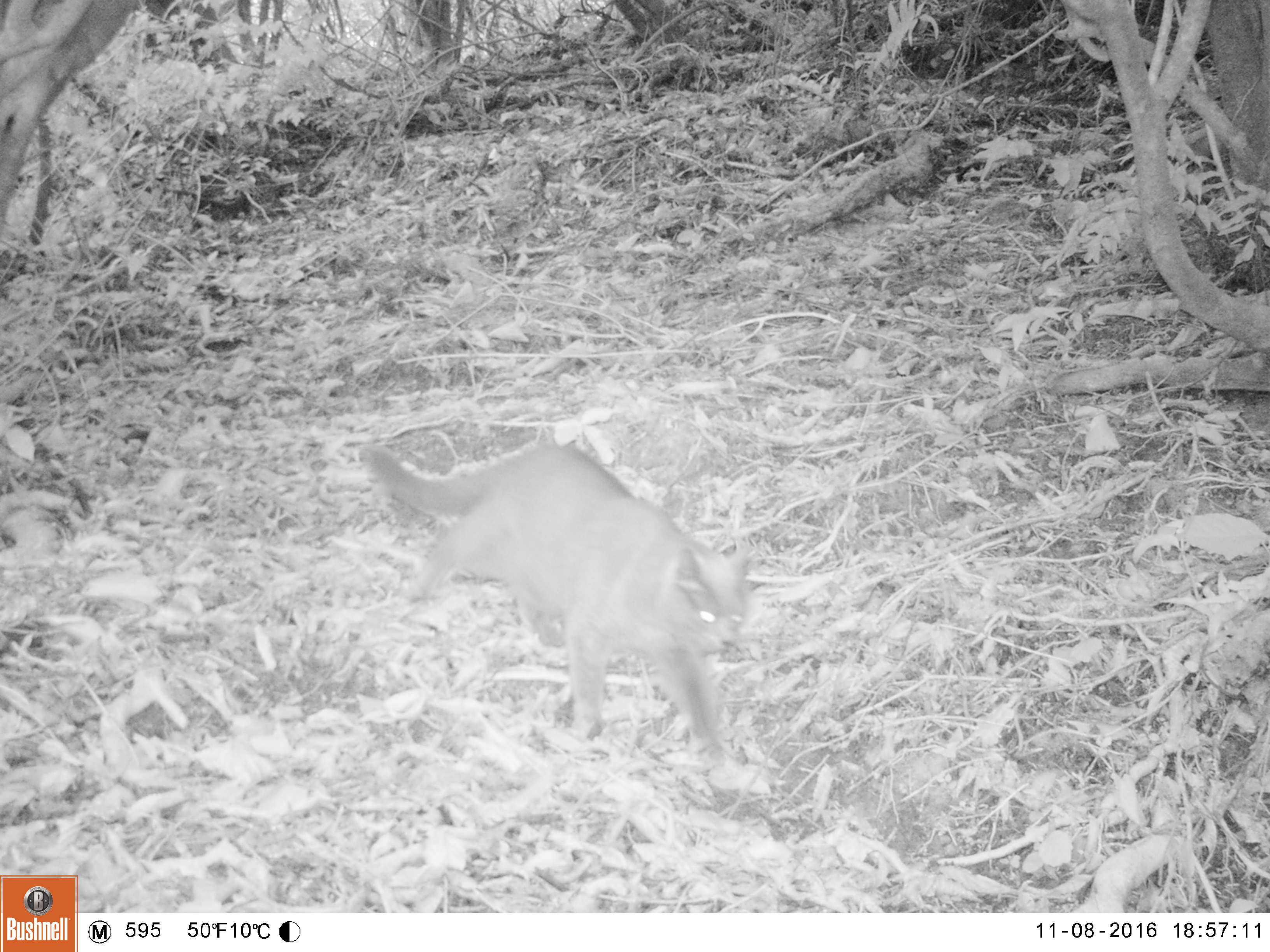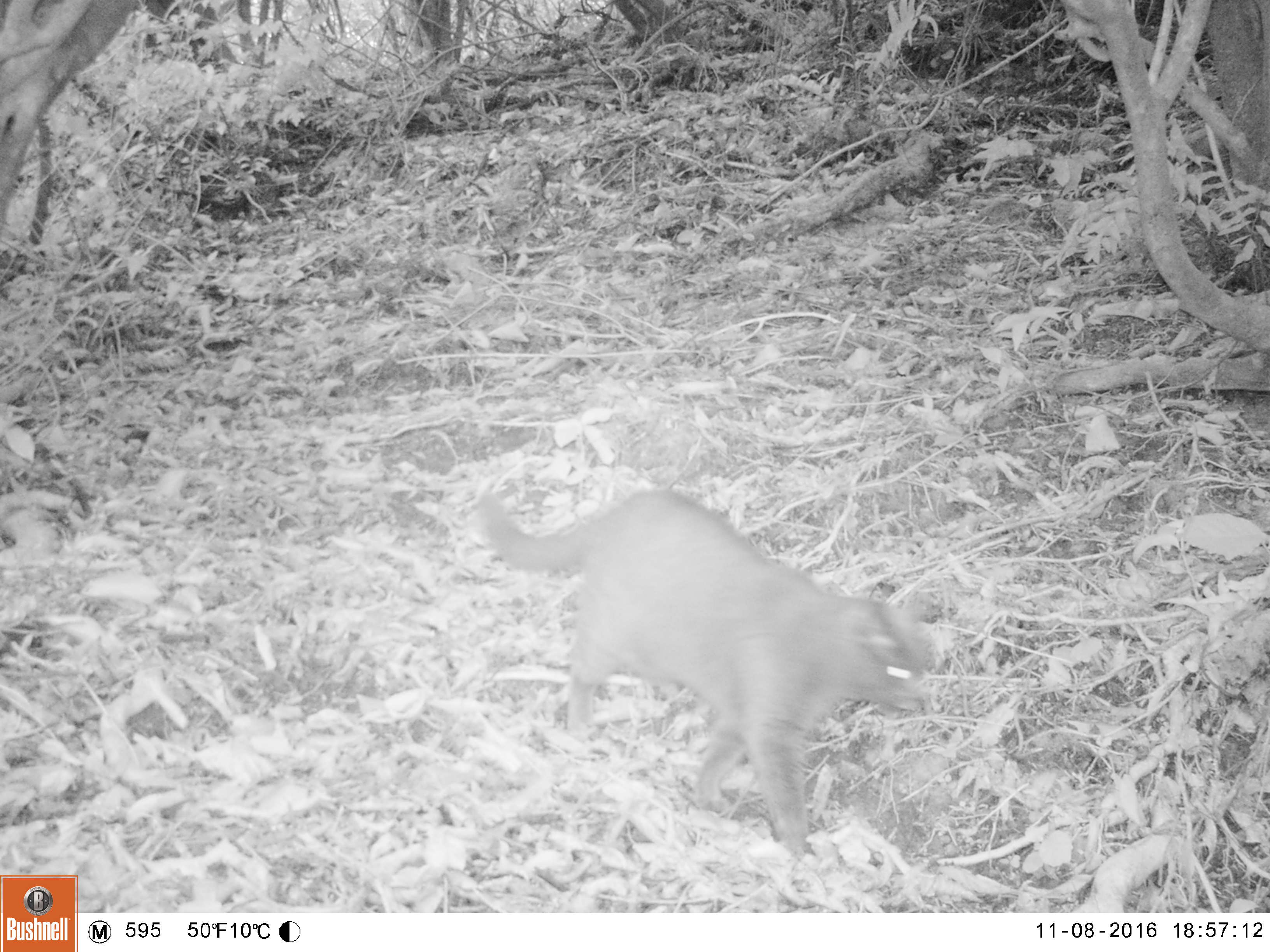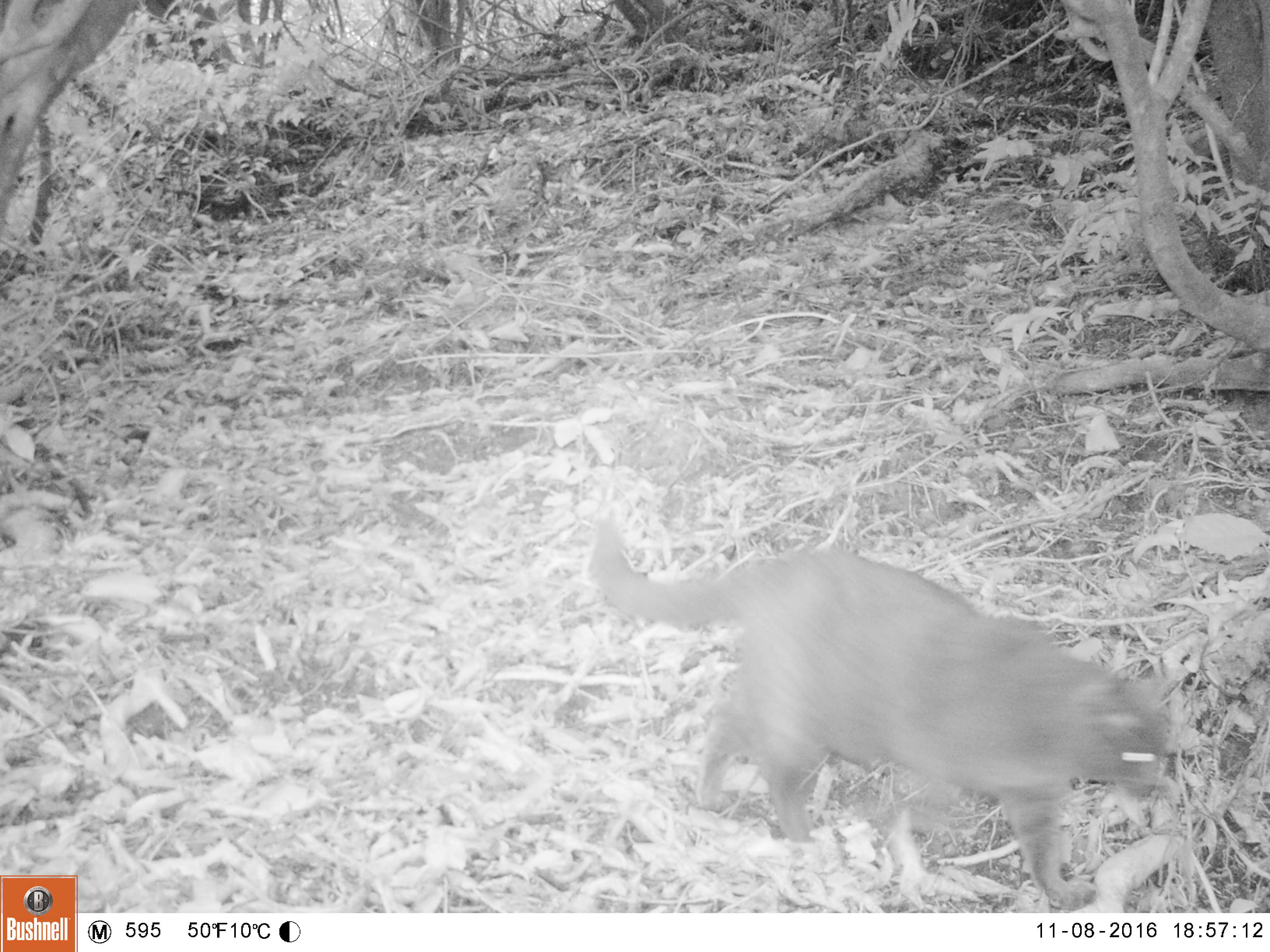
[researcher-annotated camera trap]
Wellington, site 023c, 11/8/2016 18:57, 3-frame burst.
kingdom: Animalia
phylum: Chordata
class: Mammalia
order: Carnivora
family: Felidae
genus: Felis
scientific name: Felis catus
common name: cat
Cat (Felis catus).